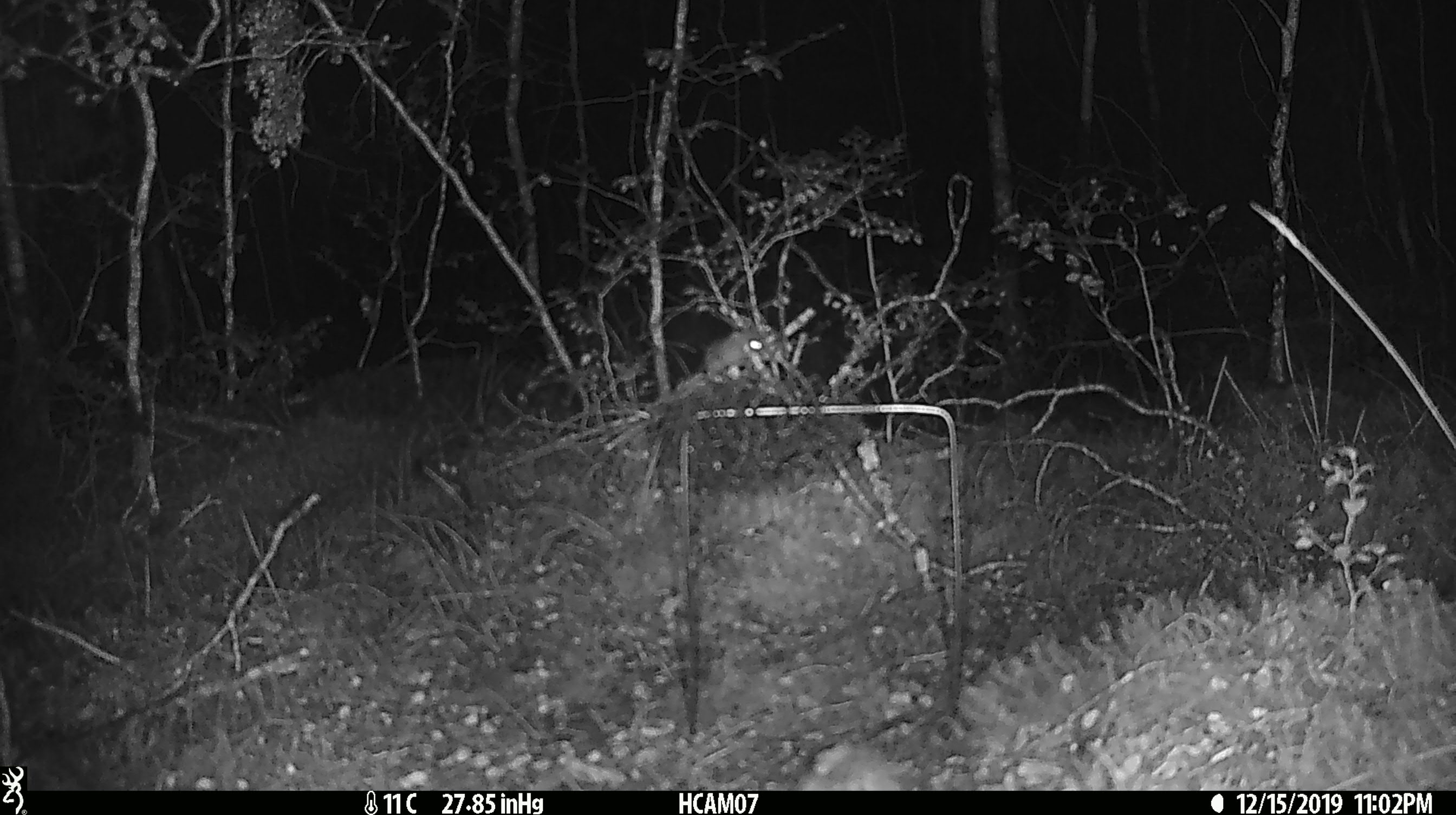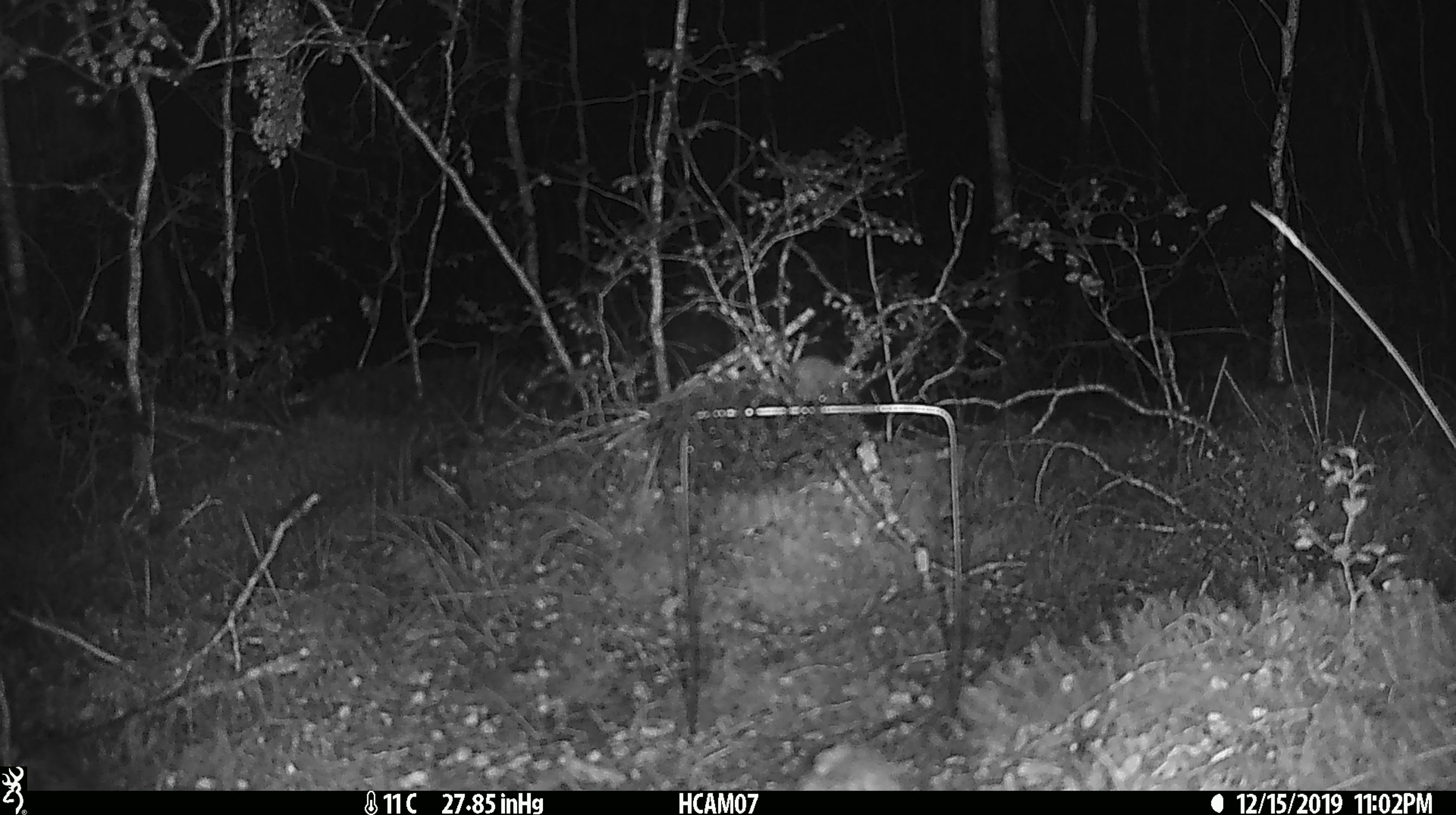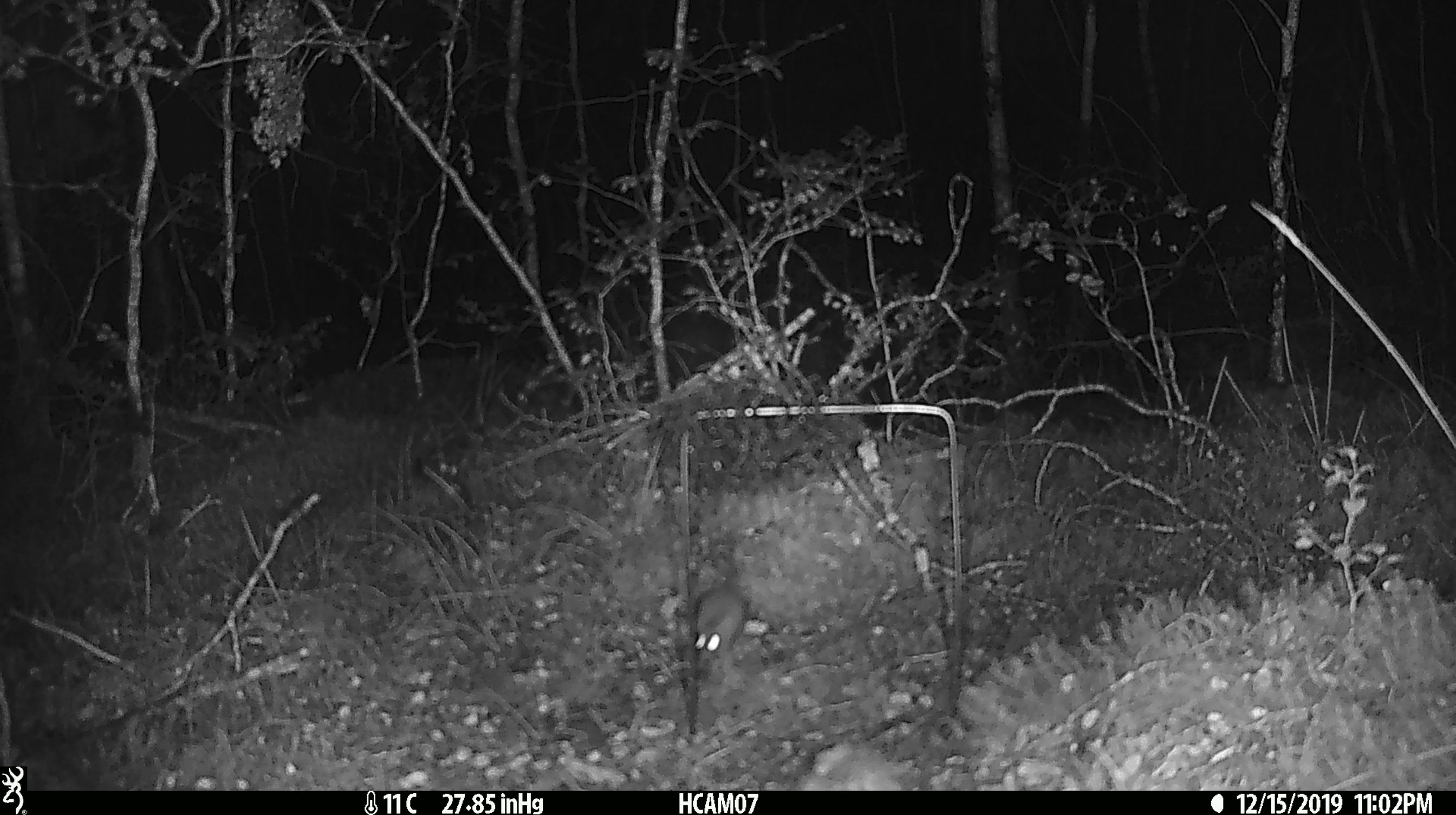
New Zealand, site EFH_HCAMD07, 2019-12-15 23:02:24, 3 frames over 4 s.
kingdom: Animalia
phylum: Chordata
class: Mammalia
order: Rodentia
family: Muridae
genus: Mus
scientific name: Mus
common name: mouse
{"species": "mouse (Mus)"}